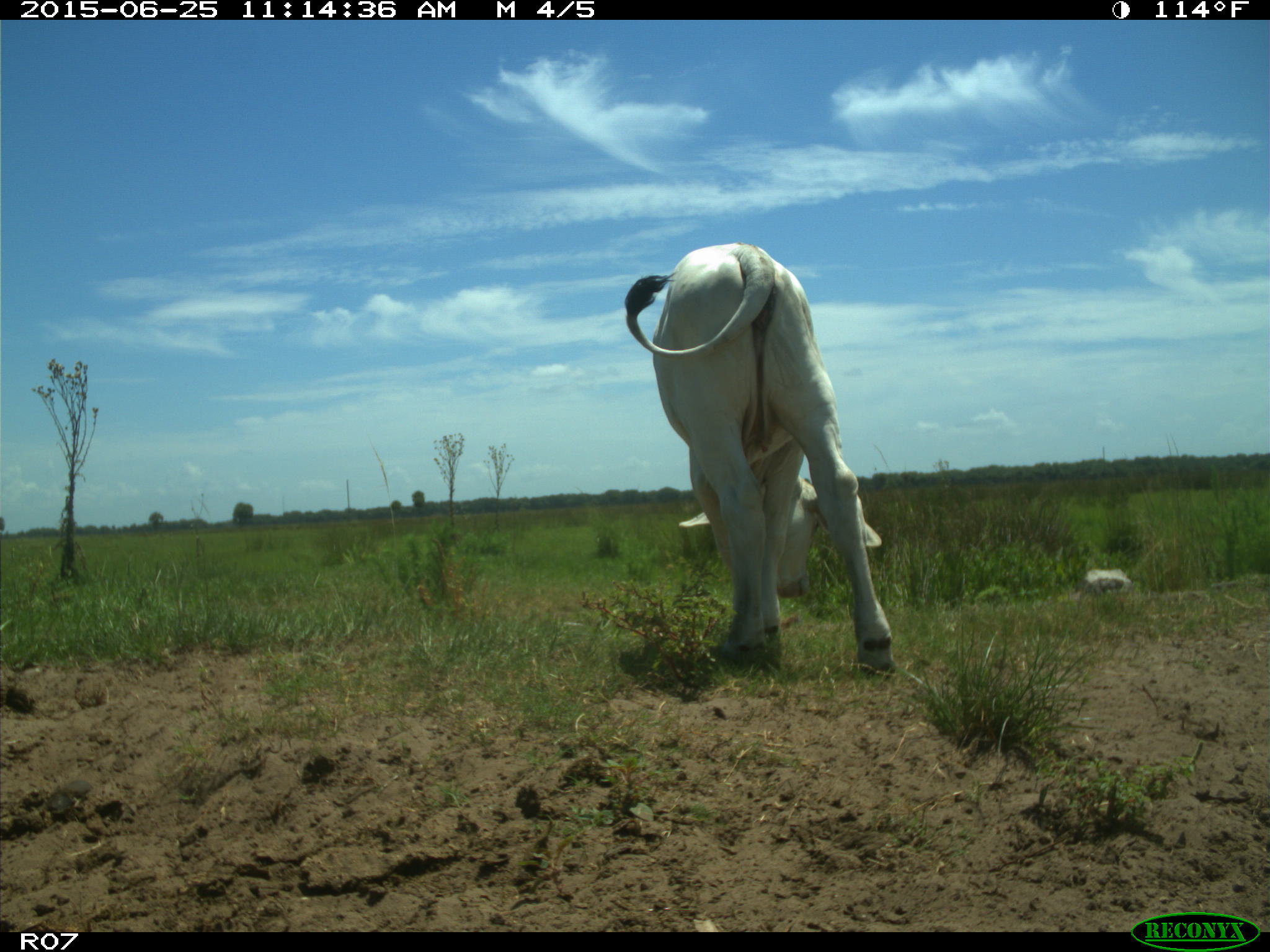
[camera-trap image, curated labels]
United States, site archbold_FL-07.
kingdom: Animalia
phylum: Chordata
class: Mammalia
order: Artiodactyla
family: Bovidae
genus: Bos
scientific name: Bos taurus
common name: domestic cow